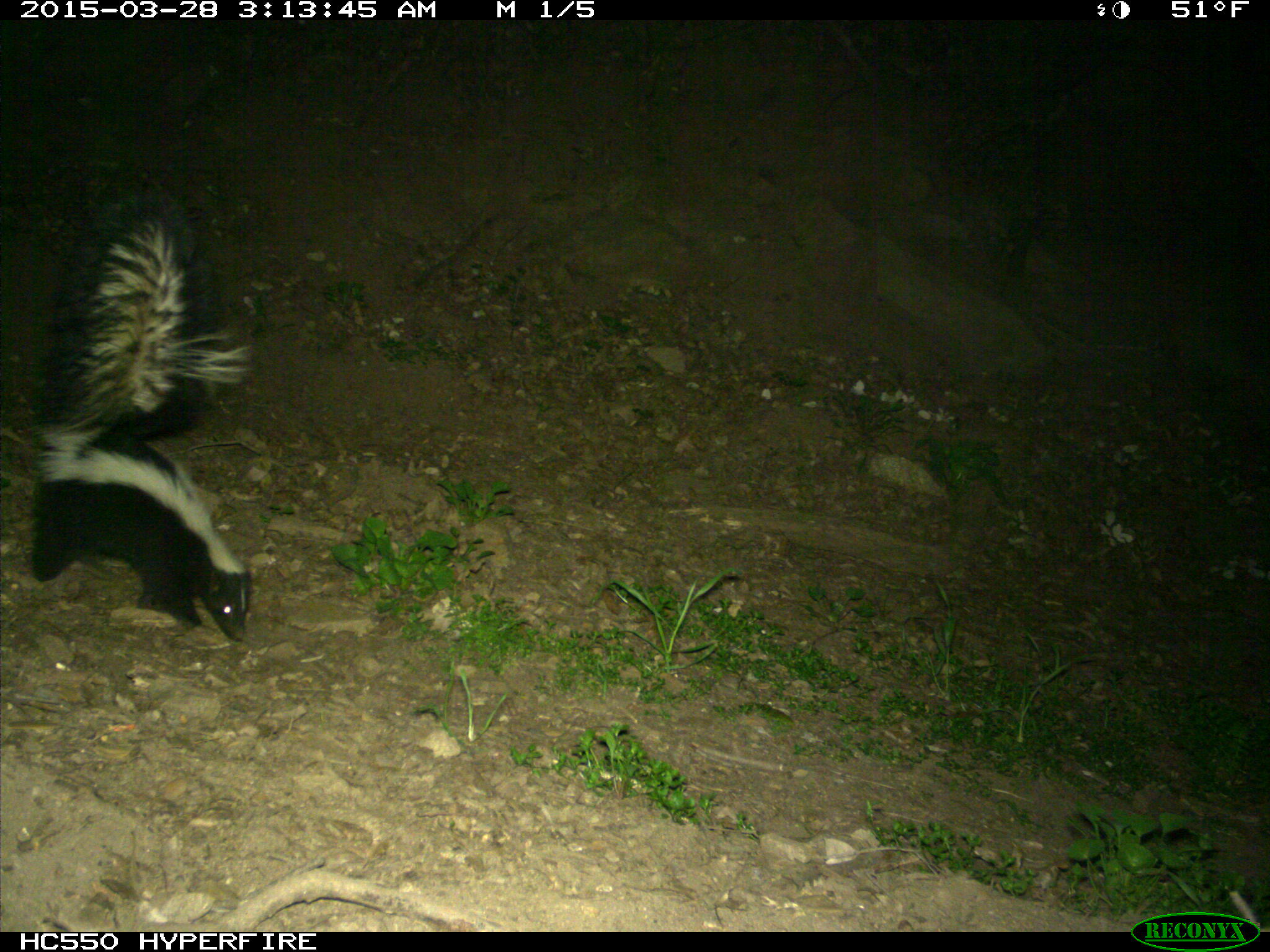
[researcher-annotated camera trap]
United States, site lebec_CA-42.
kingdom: Animalia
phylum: Chordata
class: Mammalia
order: Carnivora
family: Mephitidae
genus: Mephitis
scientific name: Mephitis mephitis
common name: striped skunk